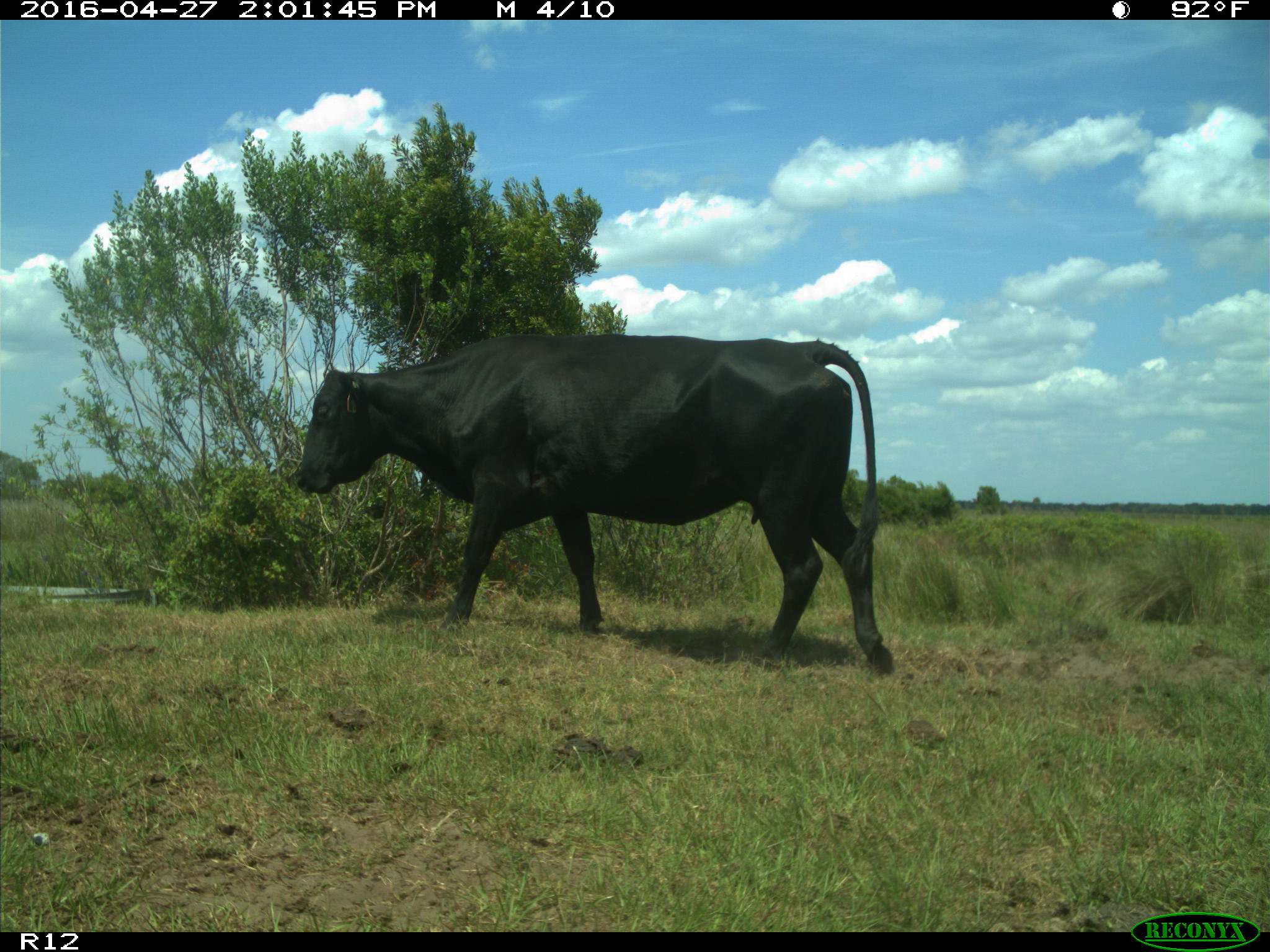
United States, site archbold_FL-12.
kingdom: Animalia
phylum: Chordata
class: Mammalia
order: Artiodactyla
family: Bovidae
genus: Bos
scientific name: Bos taurus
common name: domestic cow